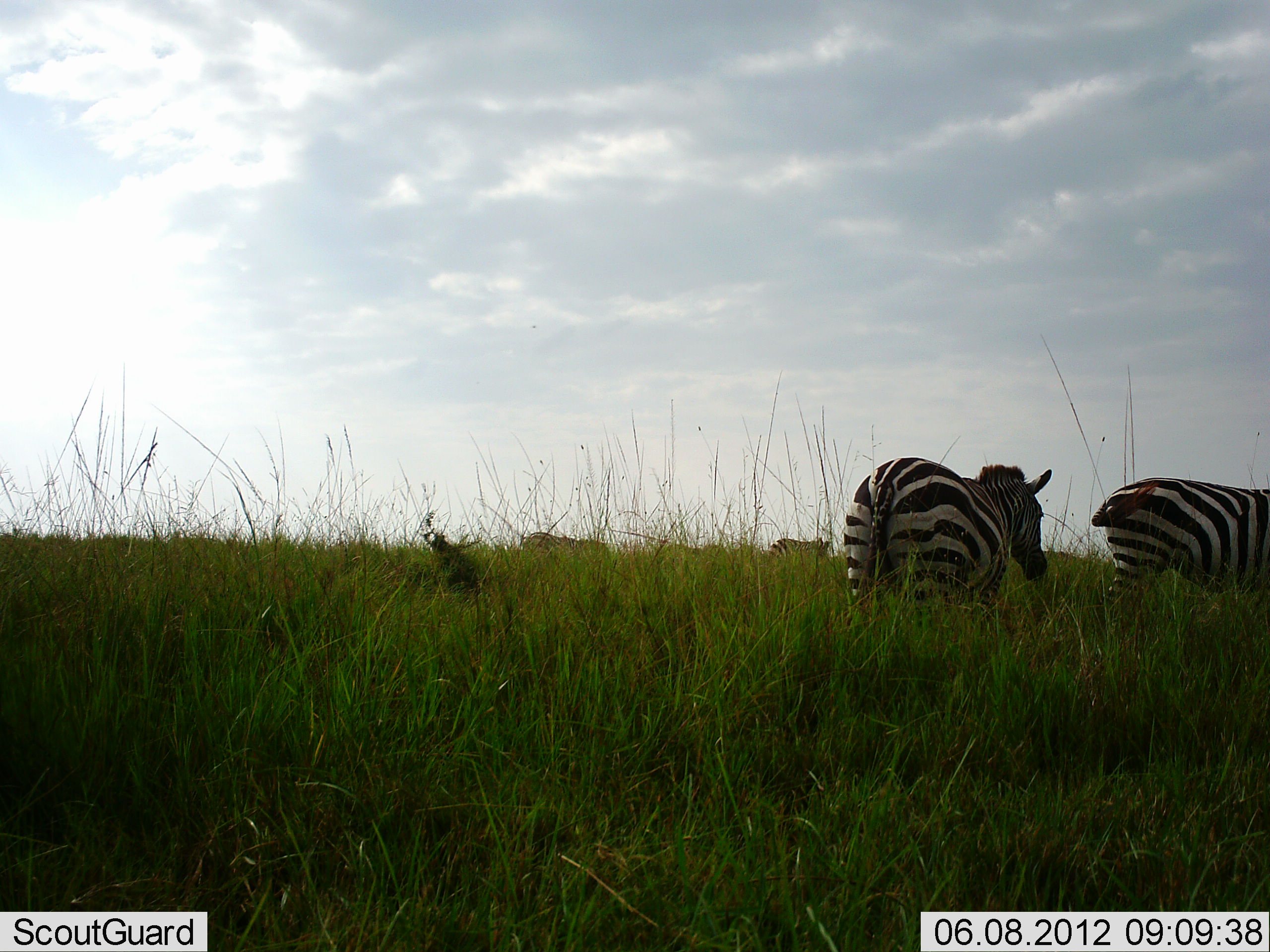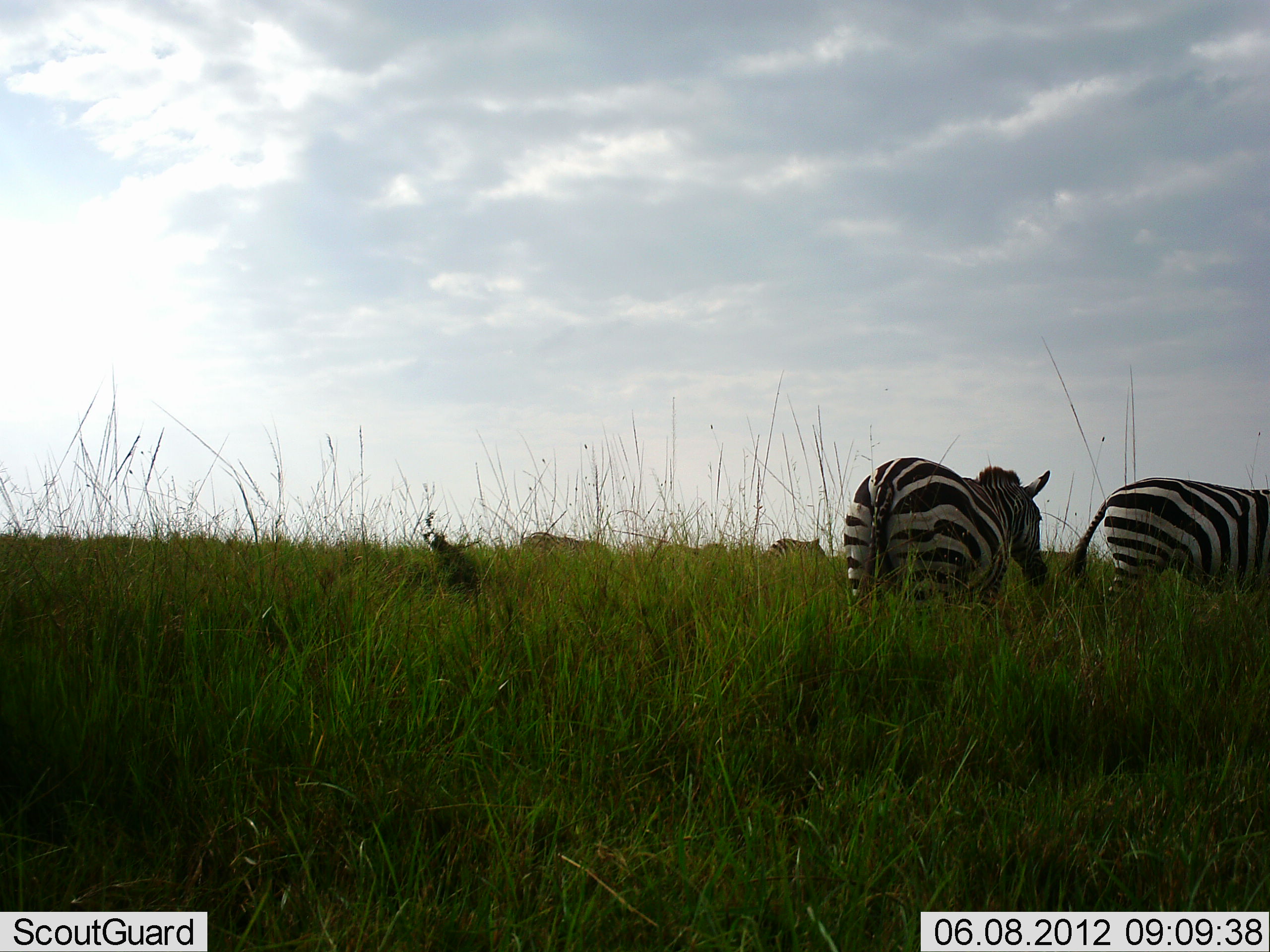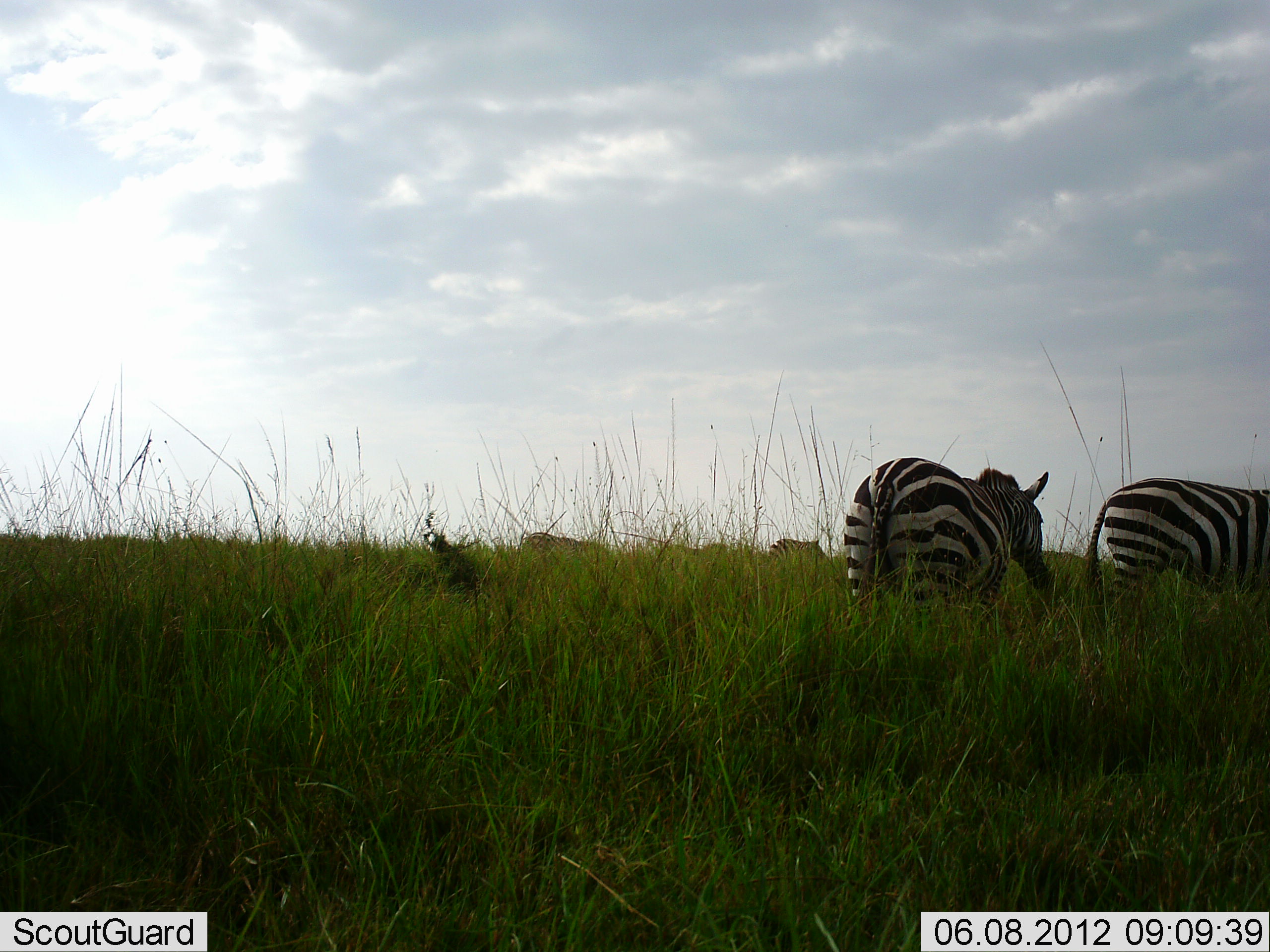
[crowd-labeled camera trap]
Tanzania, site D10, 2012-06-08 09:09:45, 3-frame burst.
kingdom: Animalia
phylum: Chordata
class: Mammalia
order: Perissodactyla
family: Equidae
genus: Equus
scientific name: Equus quagga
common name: plains zebra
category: zebra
Zebra (plains zebra) (Equus quagga), count 5. Behavior (volunteer vote fractions): standing 80%, resting 0%, moving 20%, interacting 0%. Young present (vote fraction): 0%. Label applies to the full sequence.